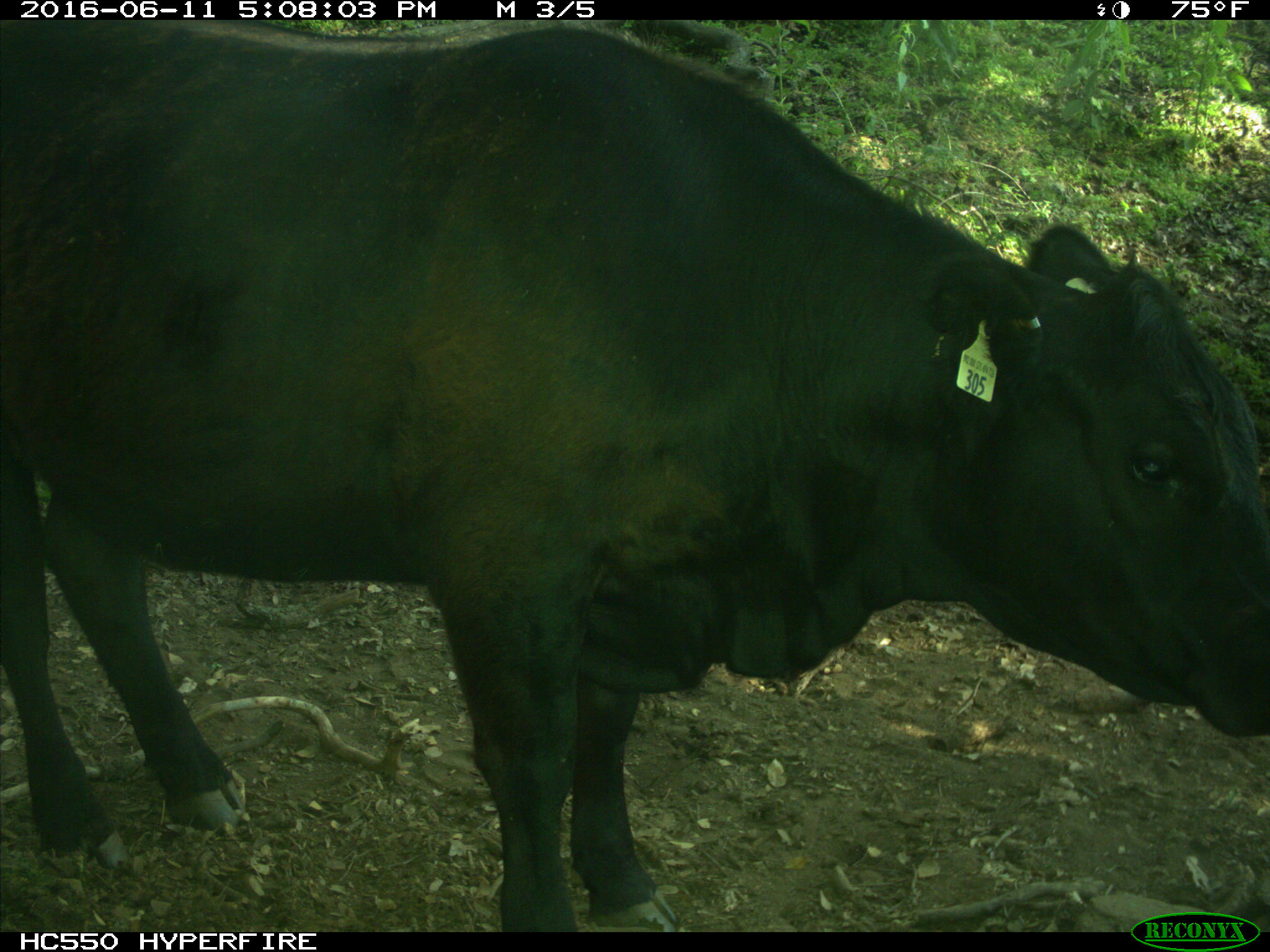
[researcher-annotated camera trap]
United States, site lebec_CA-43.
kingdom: Animalia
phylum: Chordata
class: Mammalia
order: Artiodactyla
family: Bovidae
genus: Bos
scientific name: Bos taurus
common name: domestic cow